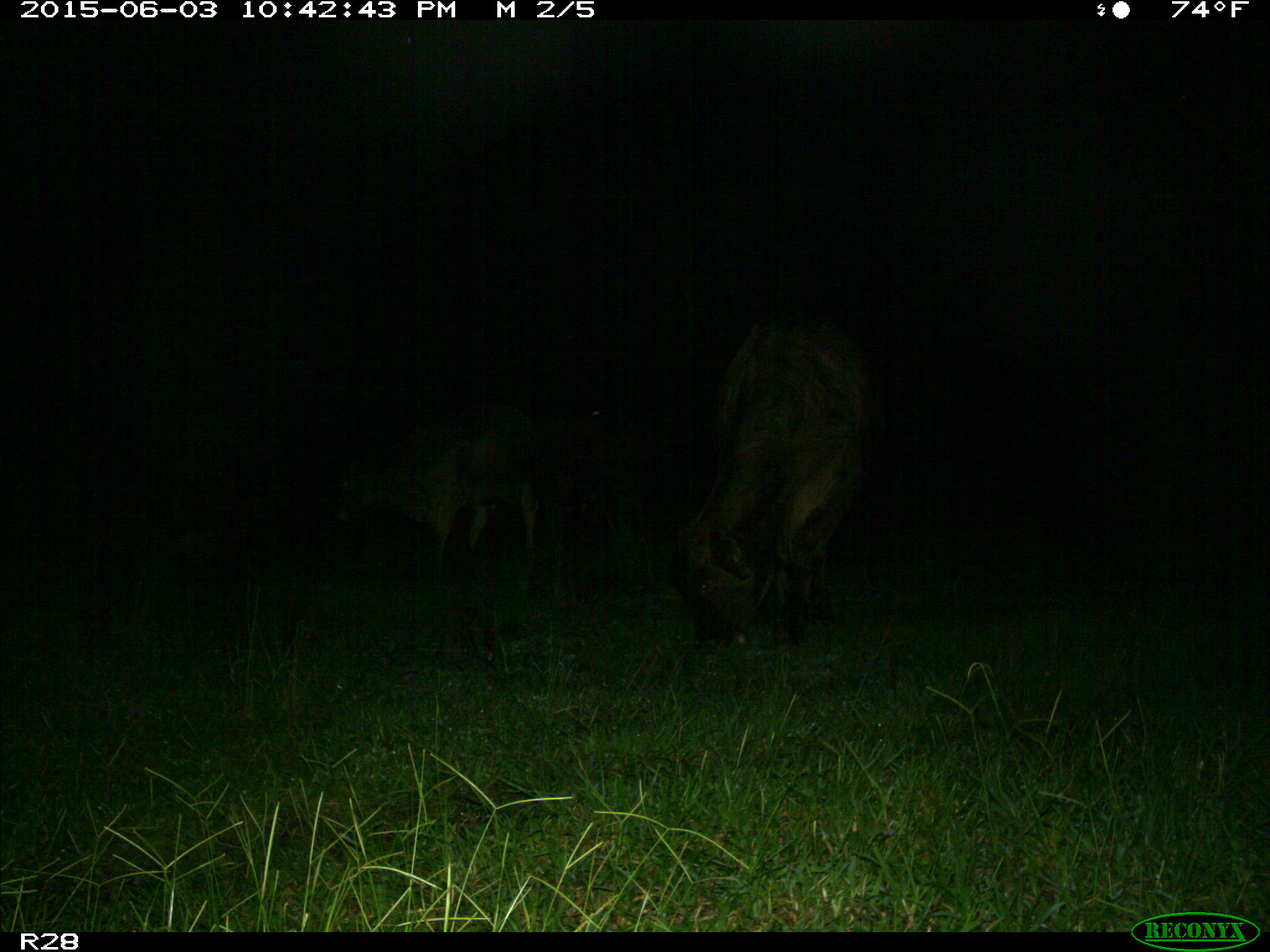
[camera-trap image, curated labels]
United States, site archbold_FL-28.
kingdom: Animalia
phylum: Chordata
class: Mammalia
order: Artiodactyla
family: Bovidae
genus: Bos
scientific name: Bos taurus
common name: domestic cow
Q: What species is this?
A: Bos taurus (domestic cow).